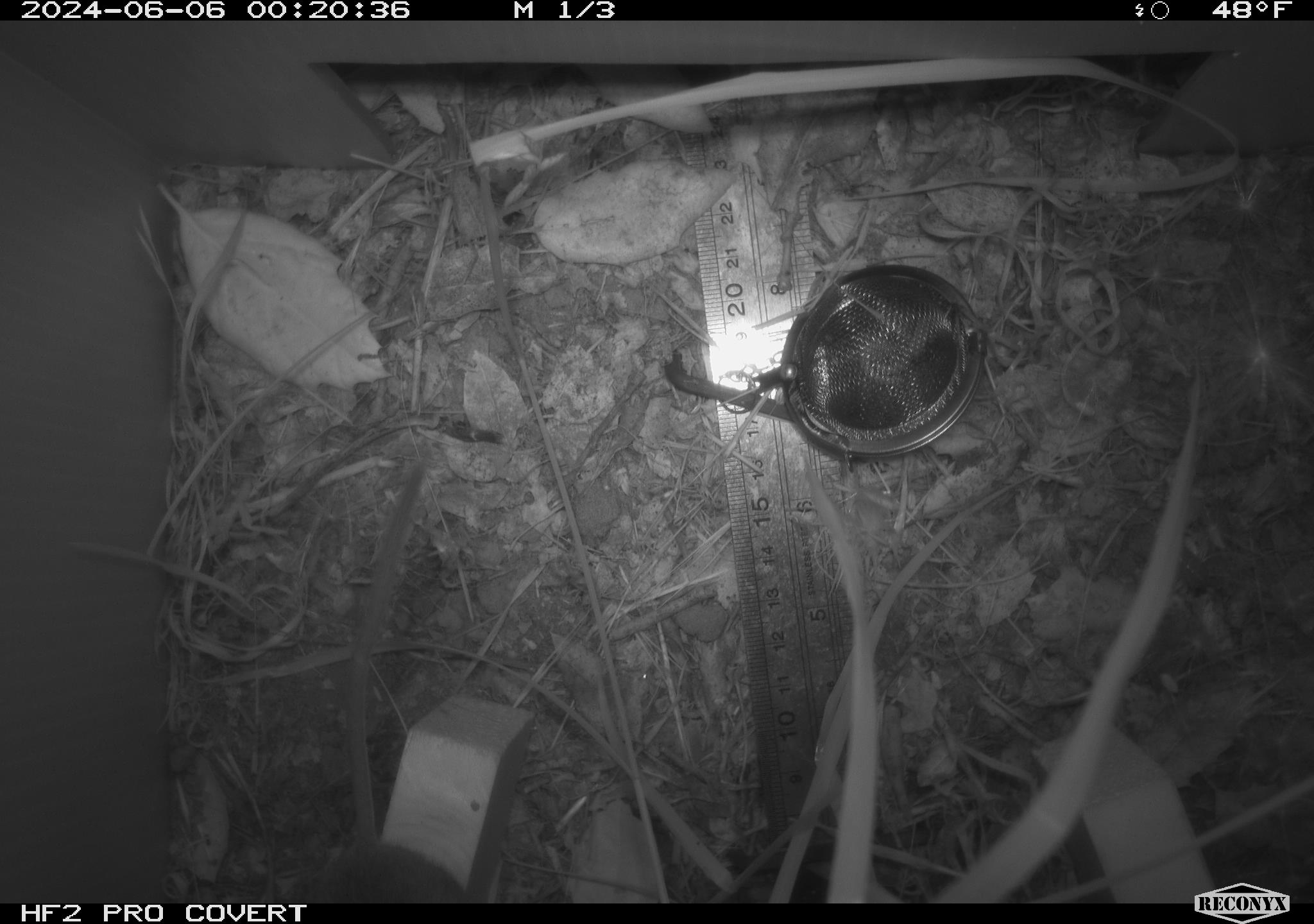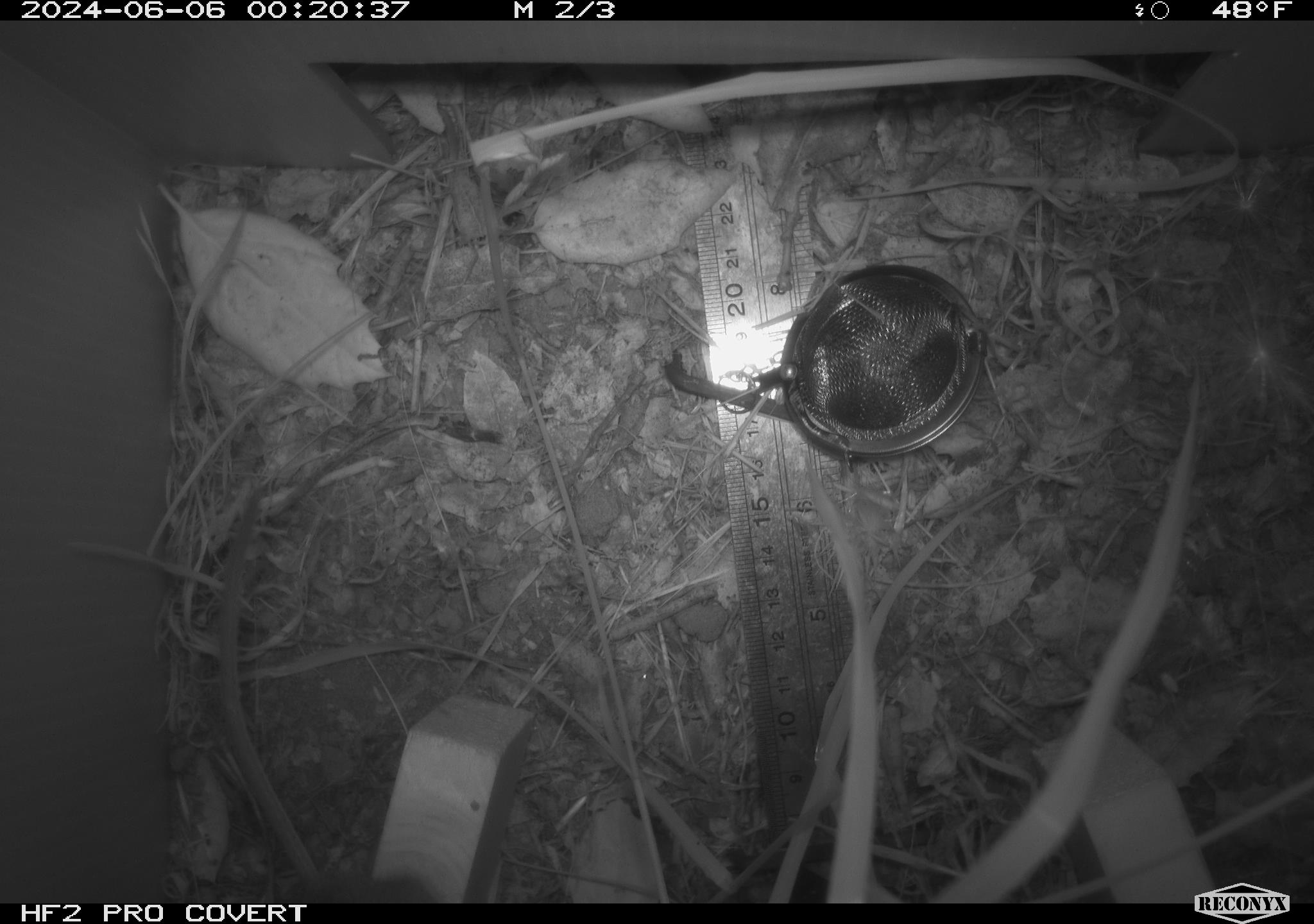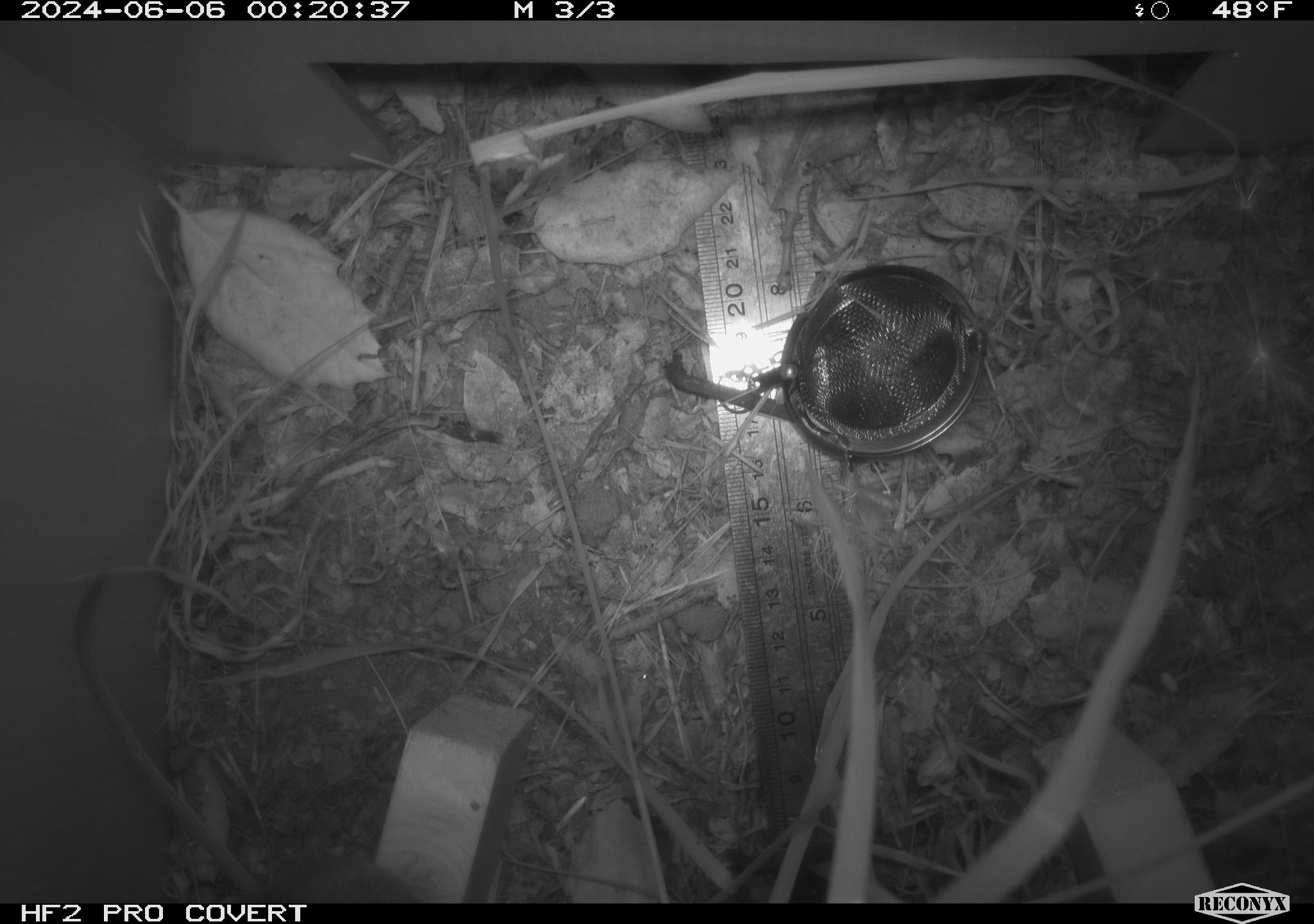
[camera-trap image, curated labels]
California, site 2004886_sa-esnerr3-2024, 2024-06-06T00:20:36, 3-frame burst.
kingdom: Animalia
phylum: Chordata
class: Mammalia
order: Rodentia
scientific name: Rodentia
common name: rodent